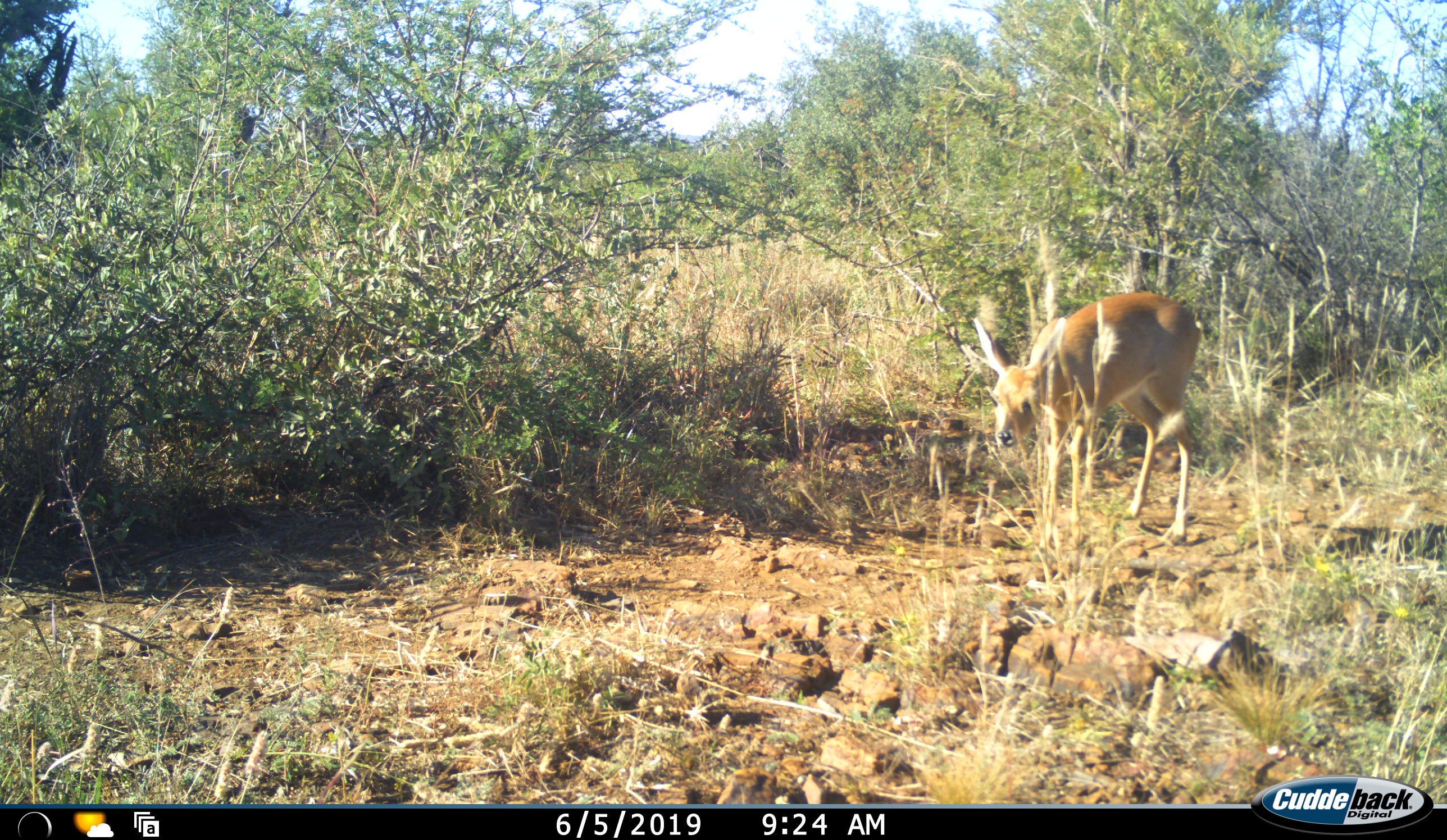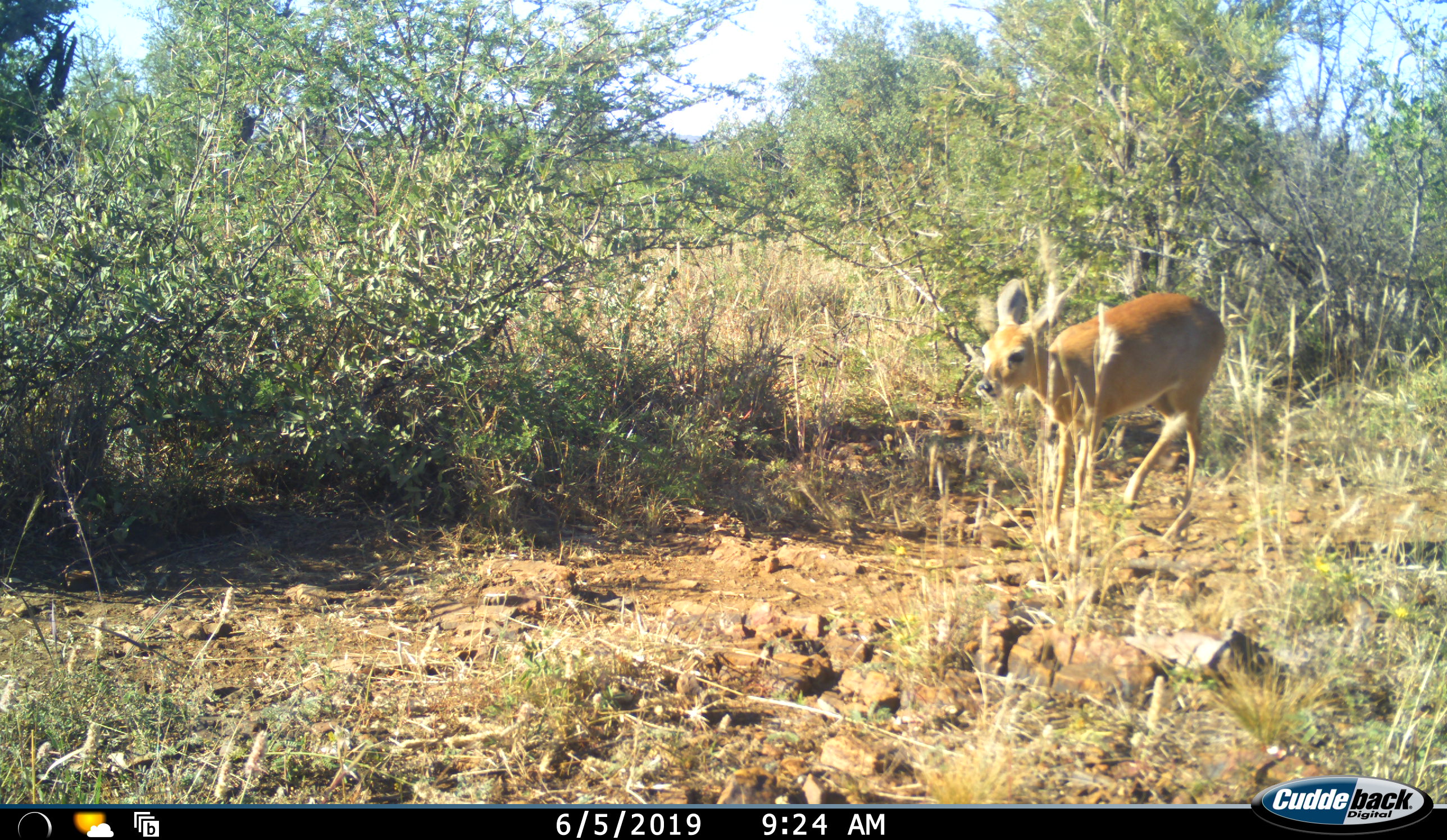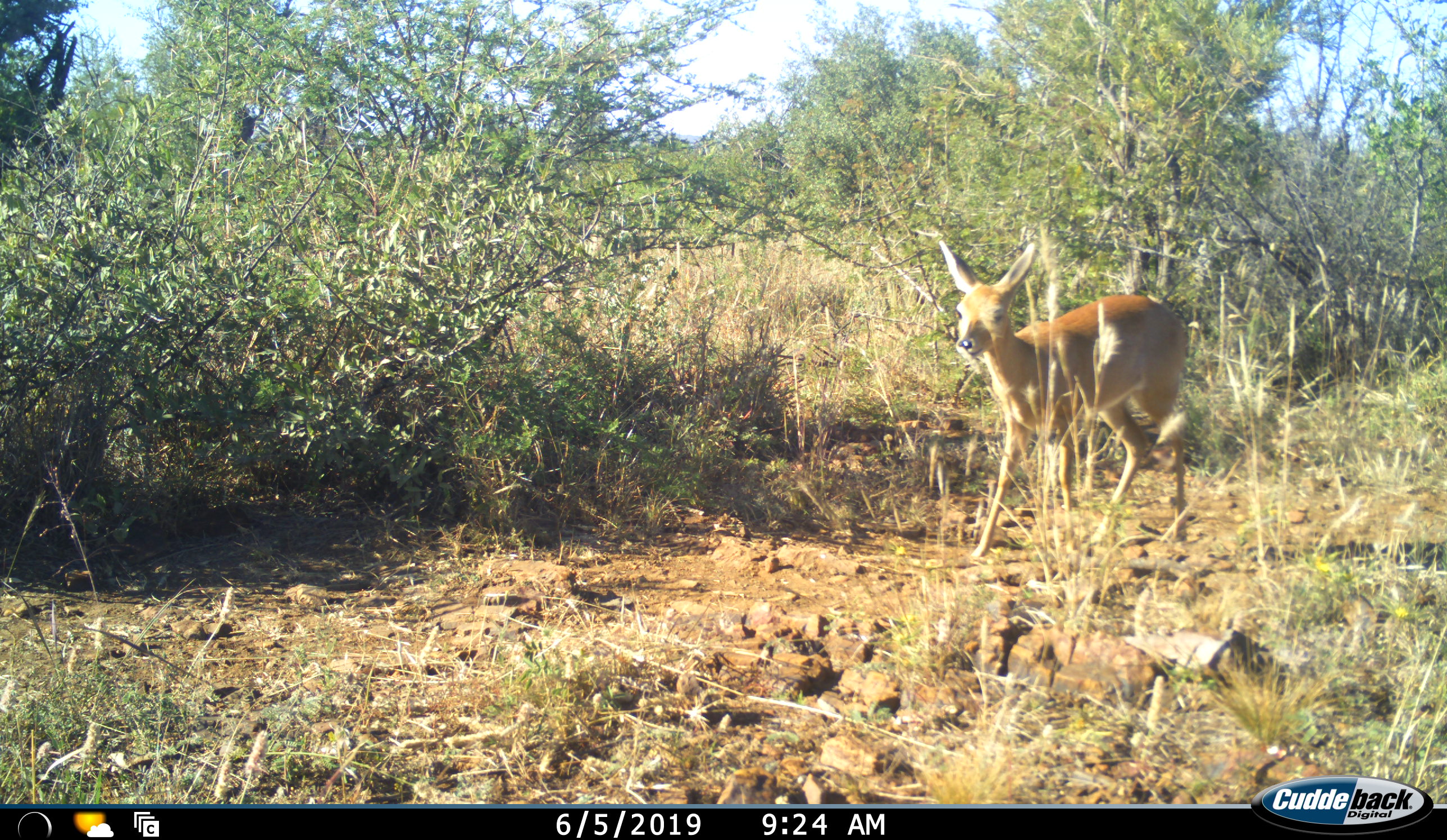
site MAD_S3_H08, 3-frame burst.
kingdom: Animalia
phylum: Chordata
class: Mammalia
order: Artiodactyla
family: Bovidae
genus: Raphicerus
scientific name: Raphicerus campestris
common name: steenbok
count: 1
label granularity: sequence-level